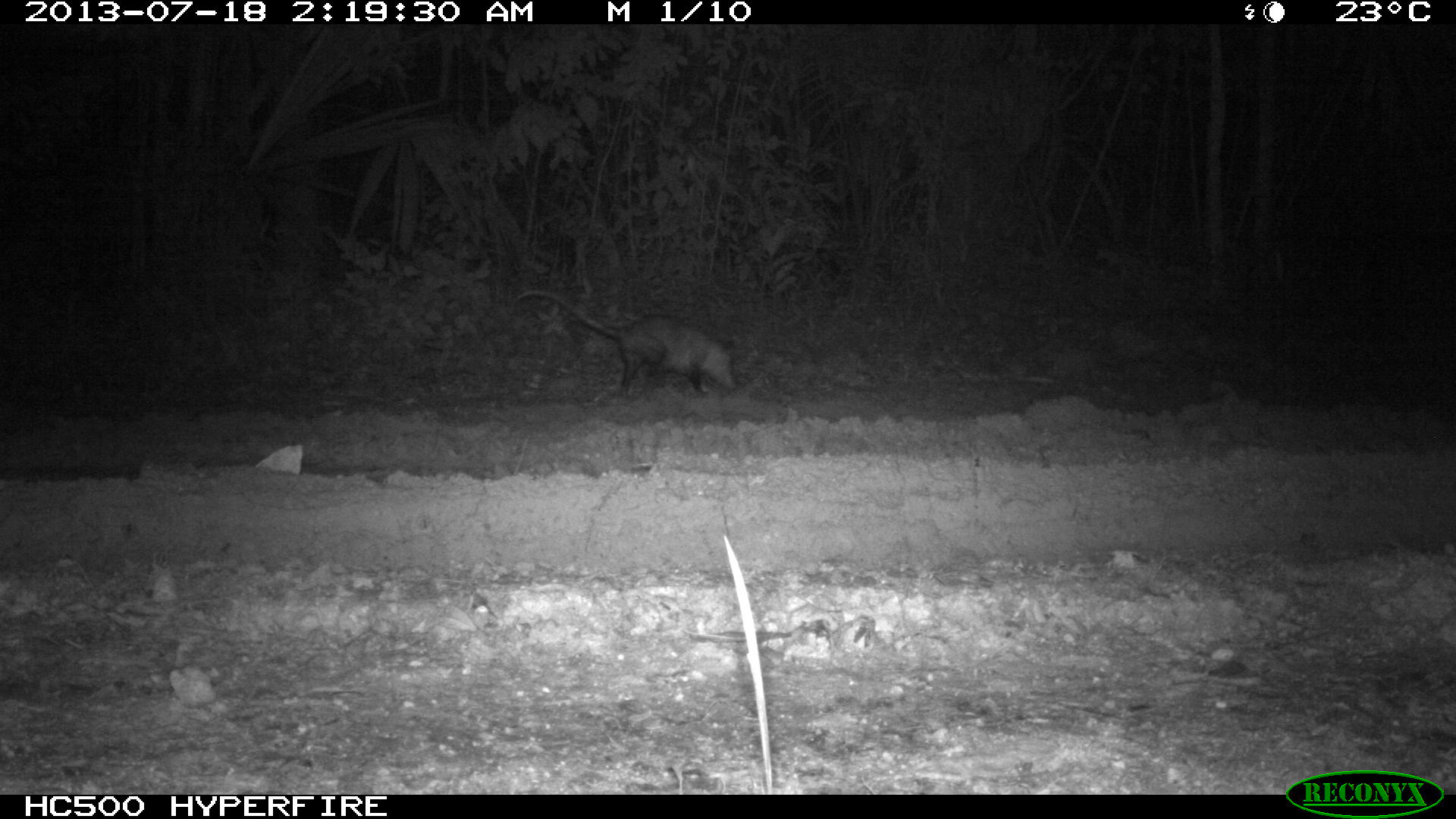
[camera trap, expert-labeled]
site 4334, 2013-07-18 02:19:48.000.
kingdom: Animalia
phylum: Chordata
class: Mammalia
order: Didelphimorphia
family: Didelphidae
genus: Didelphis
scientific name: Didelphis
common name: american opossums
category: didelphis sp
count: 1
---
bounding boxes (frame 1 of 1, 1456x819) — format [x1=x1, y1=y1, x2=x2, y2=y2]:
didelphis sp: [x1=514, y1=289, x2=738, y2=397]